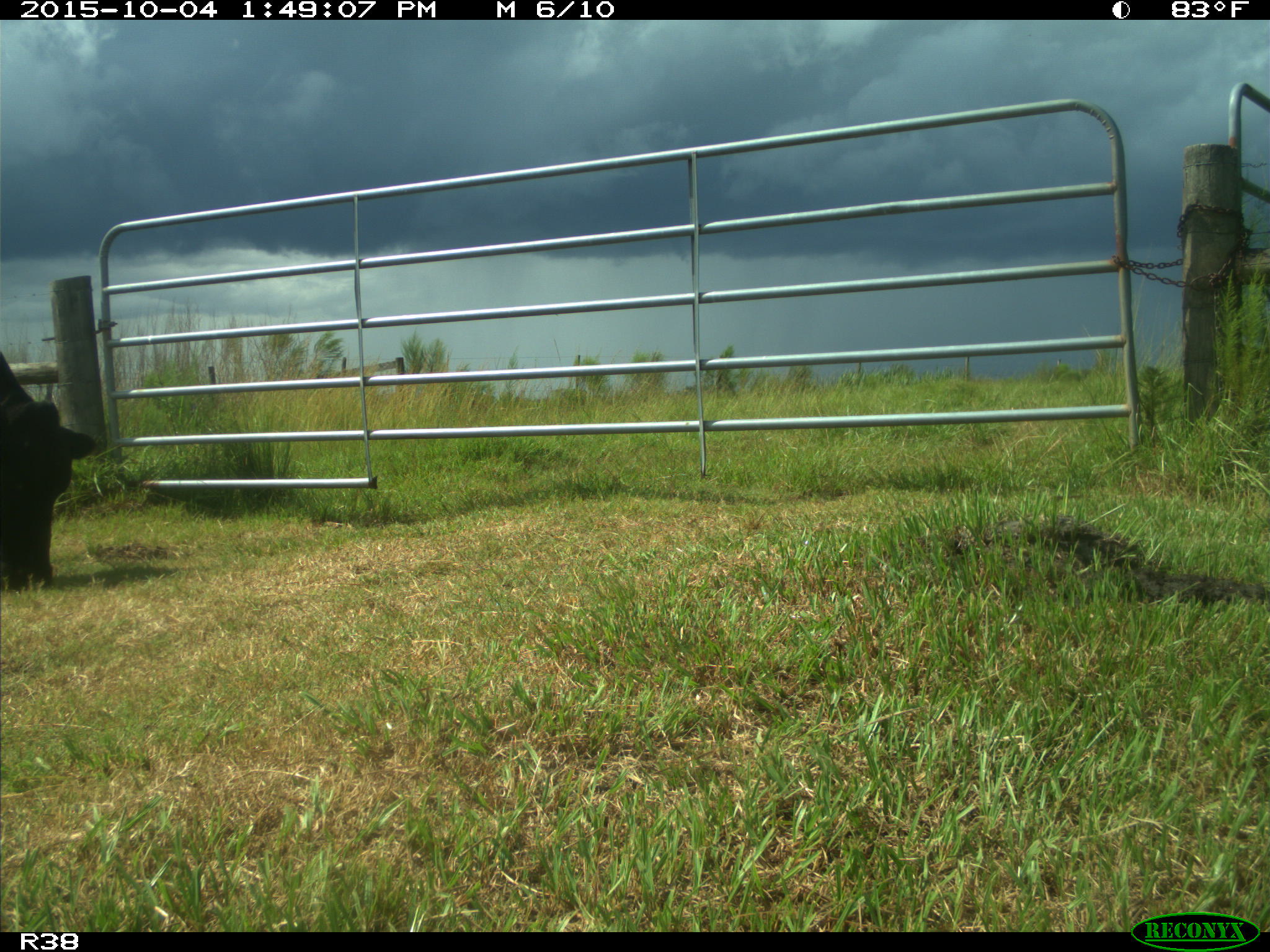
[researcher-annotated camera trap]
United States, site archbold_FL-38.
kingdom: Animalia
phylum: Chordata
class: Mammalia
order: Artiodactyla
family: Bovidae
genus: Bos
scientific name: Bos taurus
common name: domestic cow